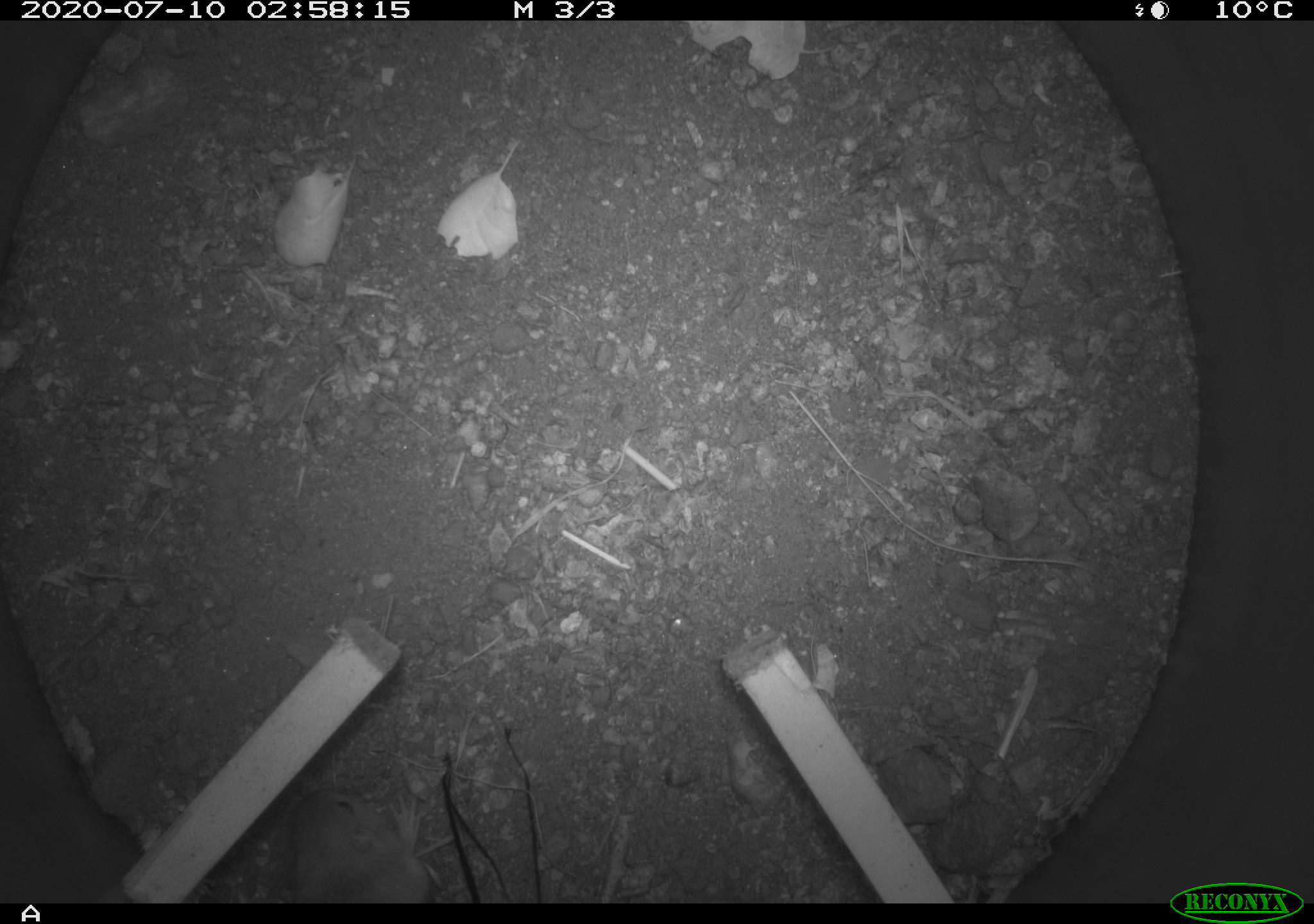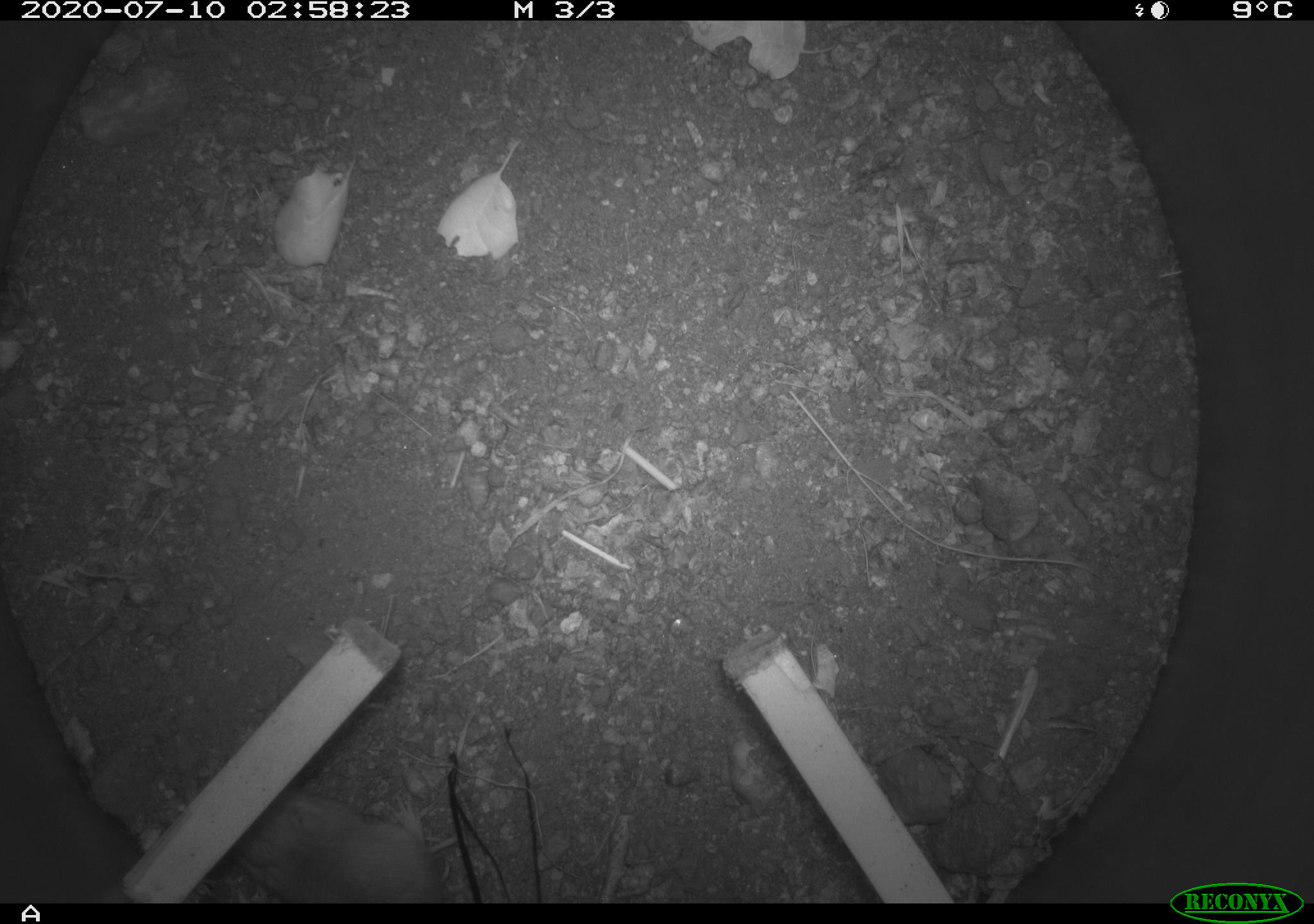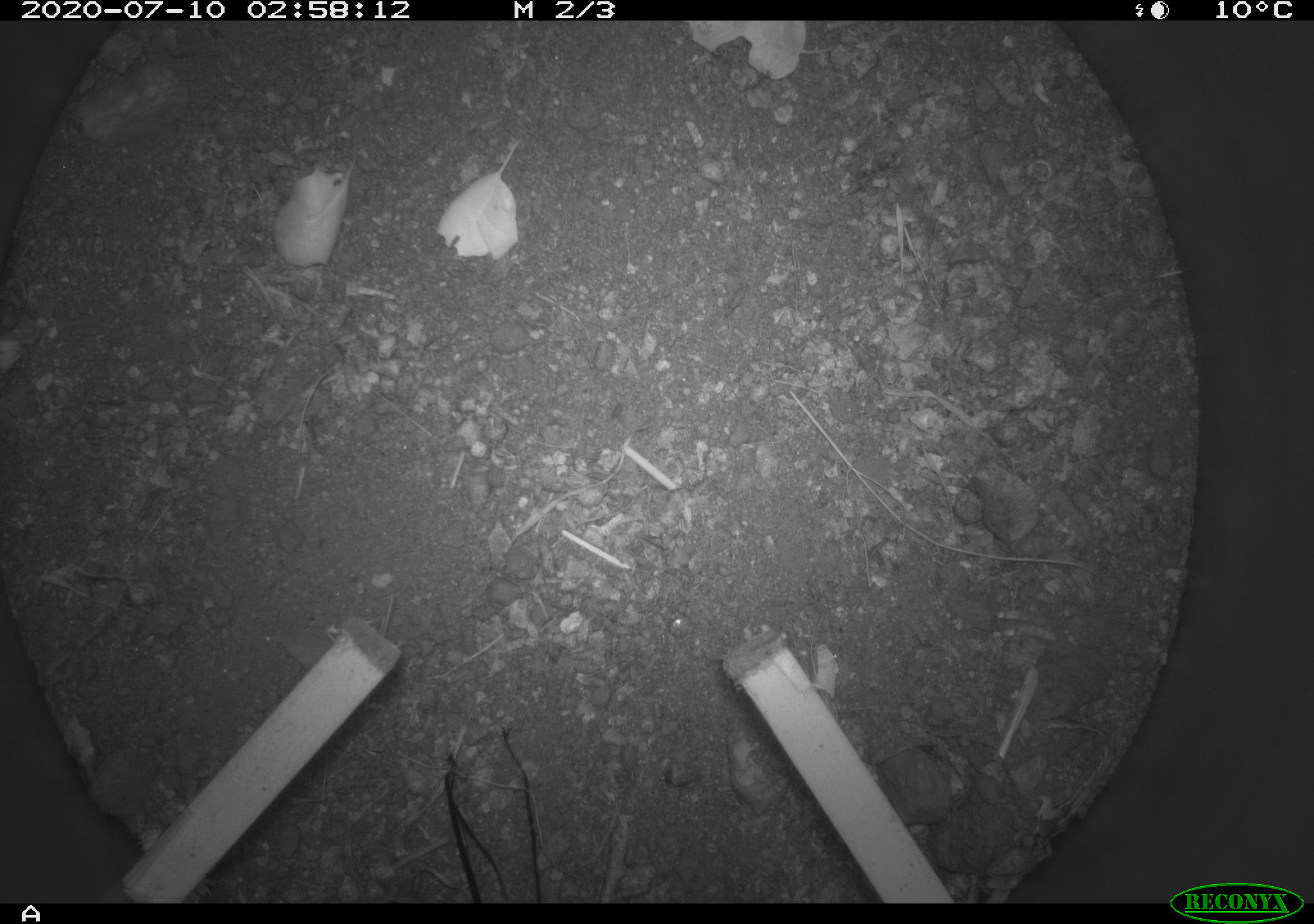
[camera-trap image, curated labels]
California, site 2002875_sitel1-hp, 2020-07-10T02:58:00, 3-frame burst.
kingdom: Animalia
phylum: Chordata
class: Mammalia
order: Rodentia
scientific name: Rodentia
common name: rodent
Rodent (Rodentia).